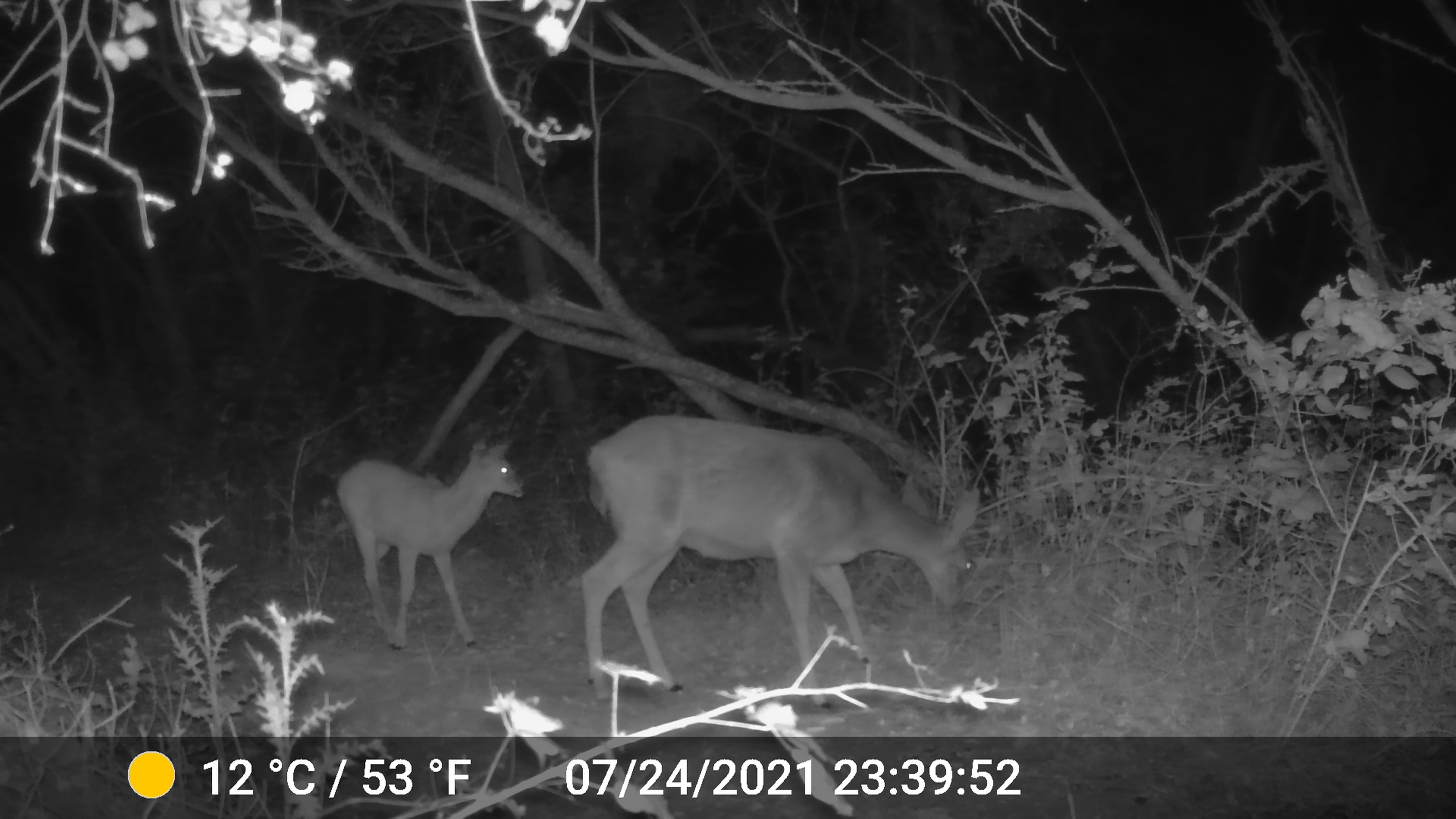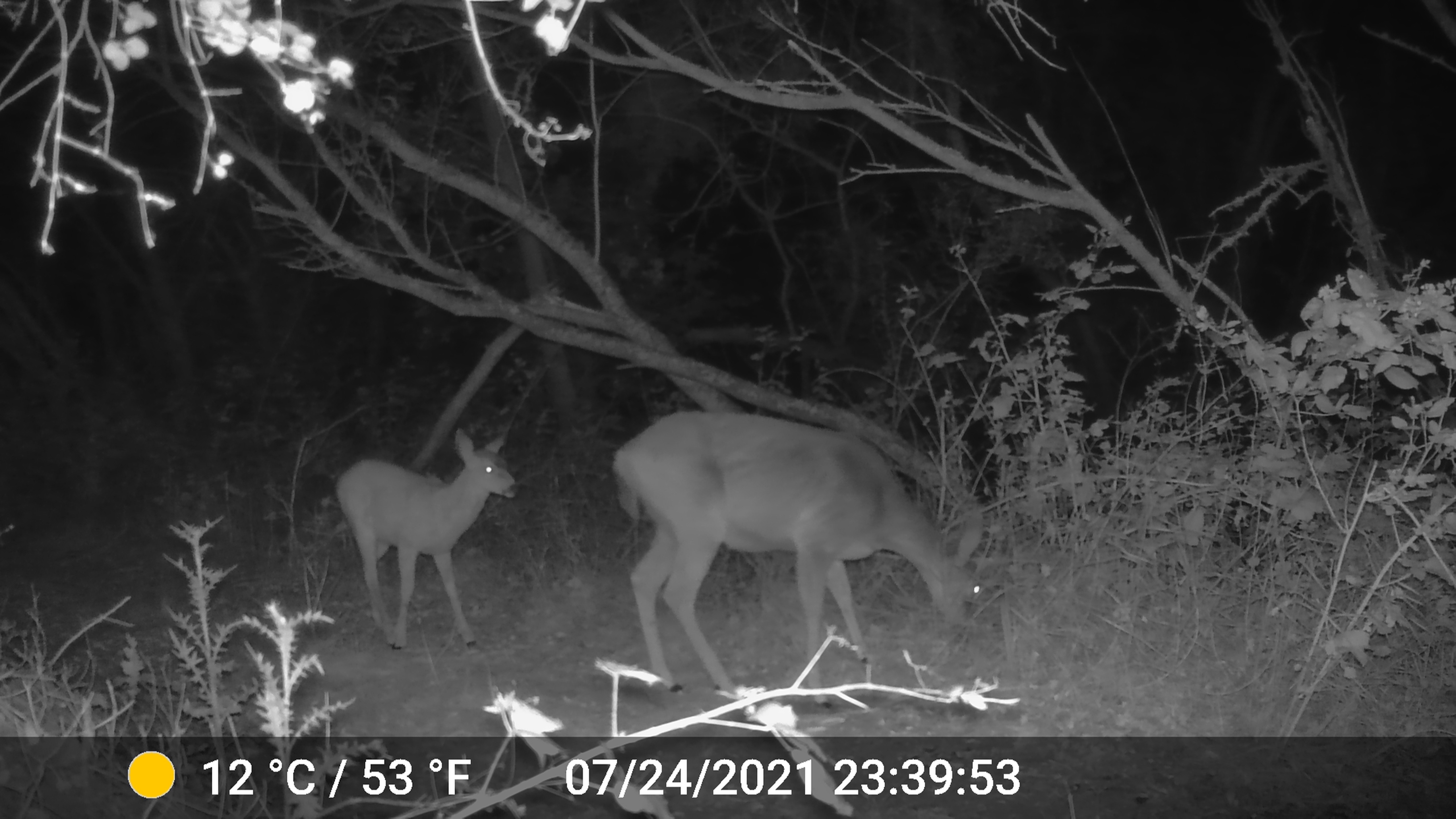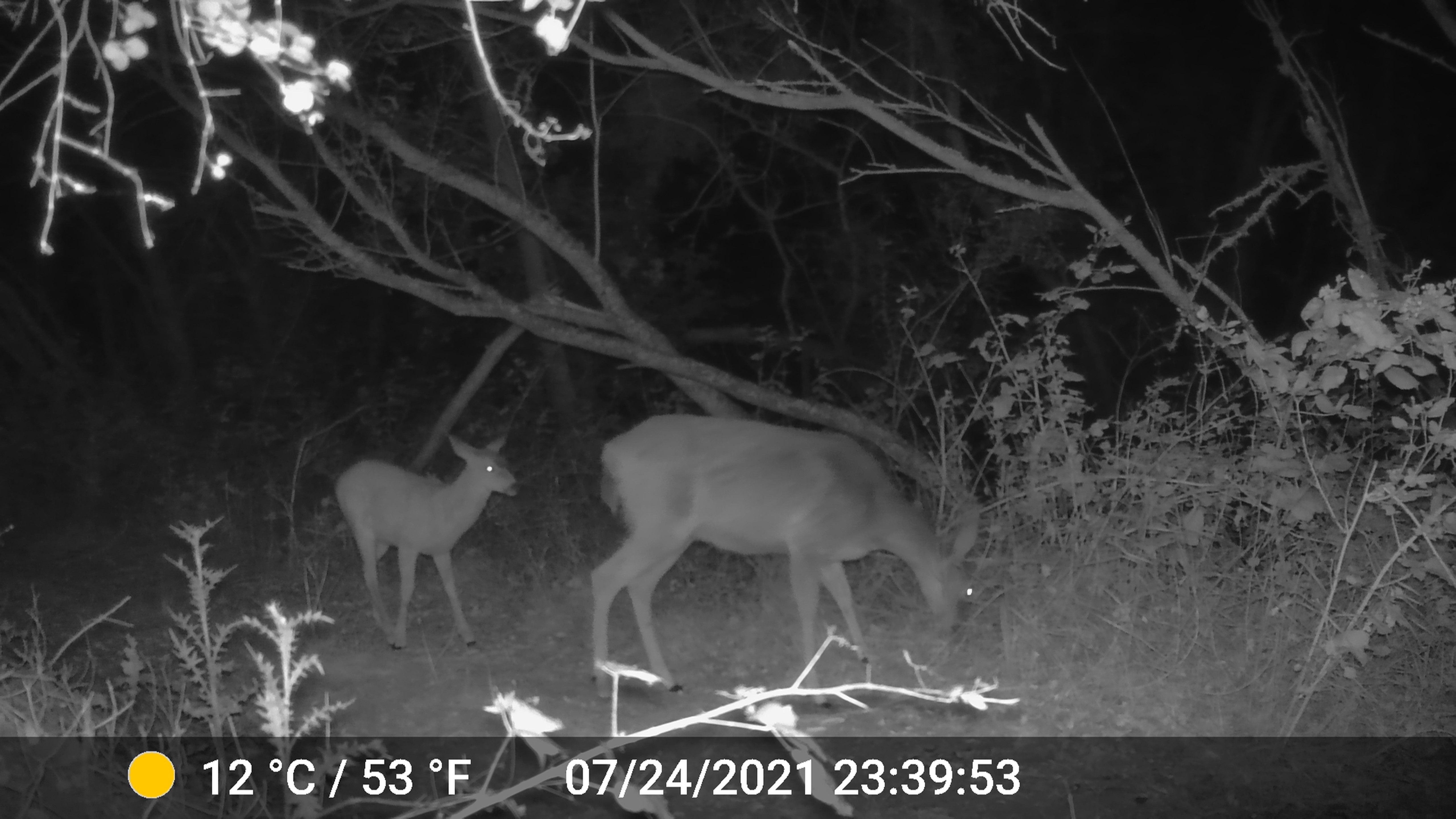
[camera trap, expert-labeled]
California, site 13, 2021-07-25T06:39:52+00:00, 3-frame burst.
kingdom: Animalia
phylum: Chordata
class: Mammalia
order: Artiodactyla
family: Cervidae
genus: Odocoileus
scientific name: Odocoileus hemionus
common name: mule deer